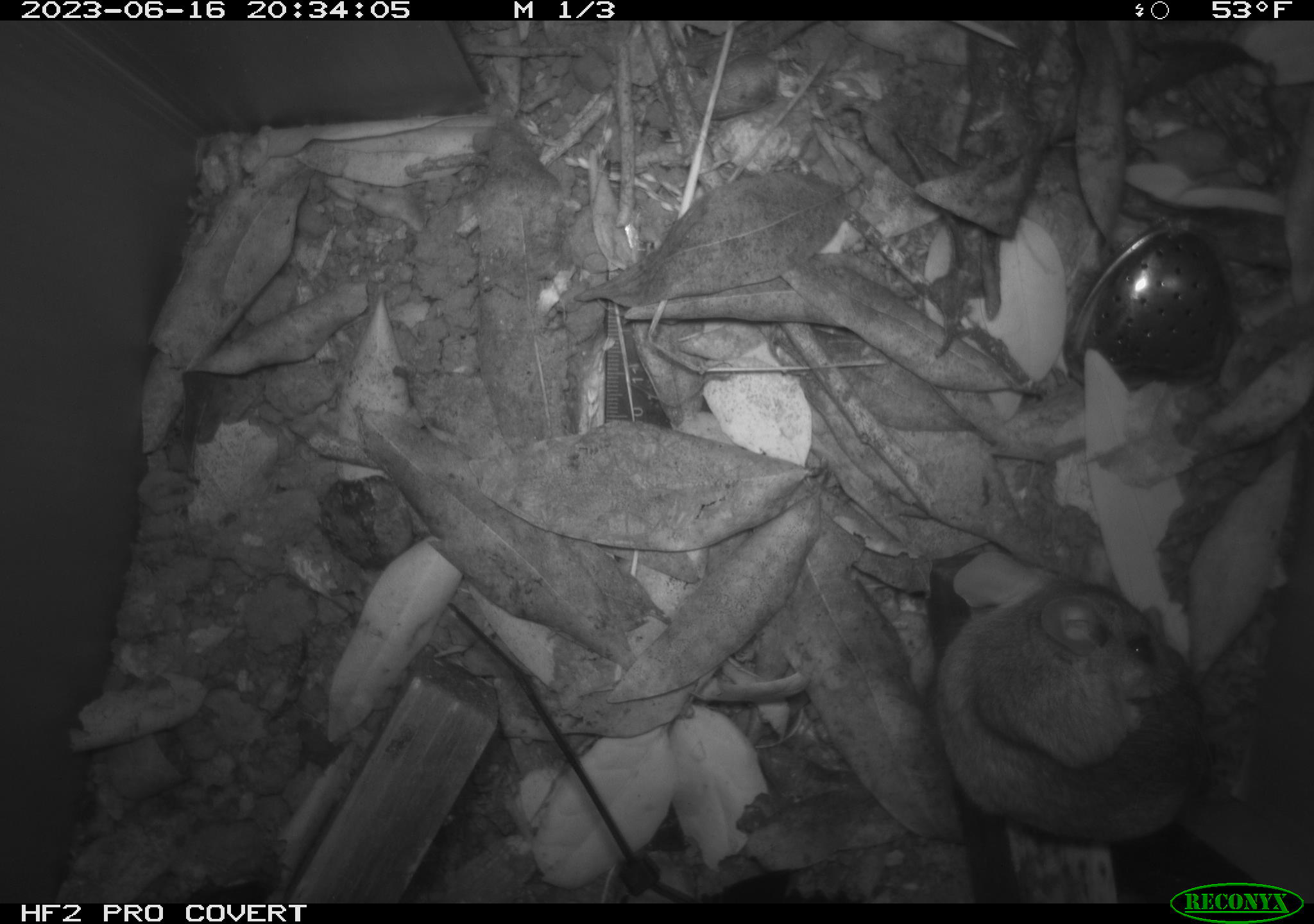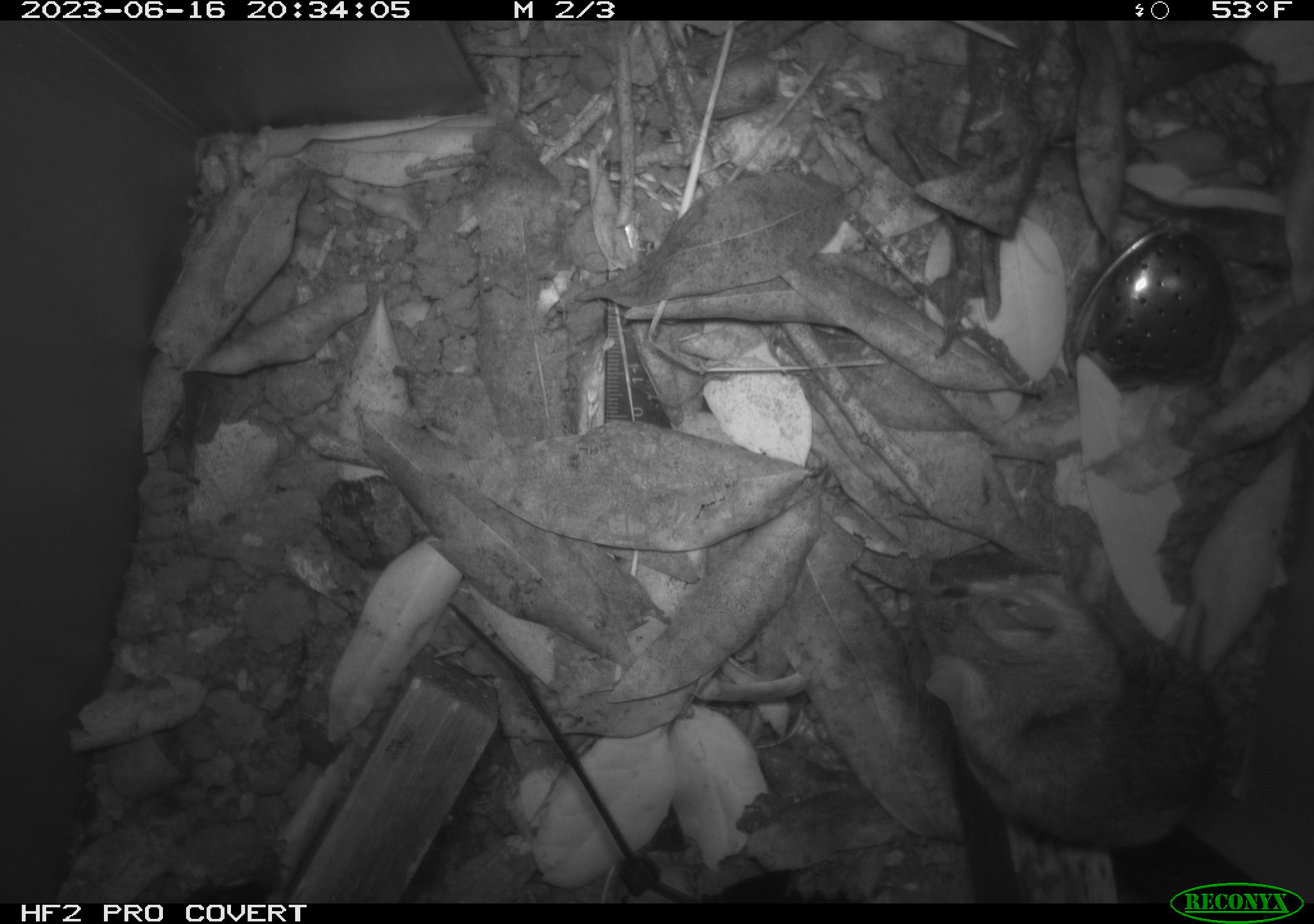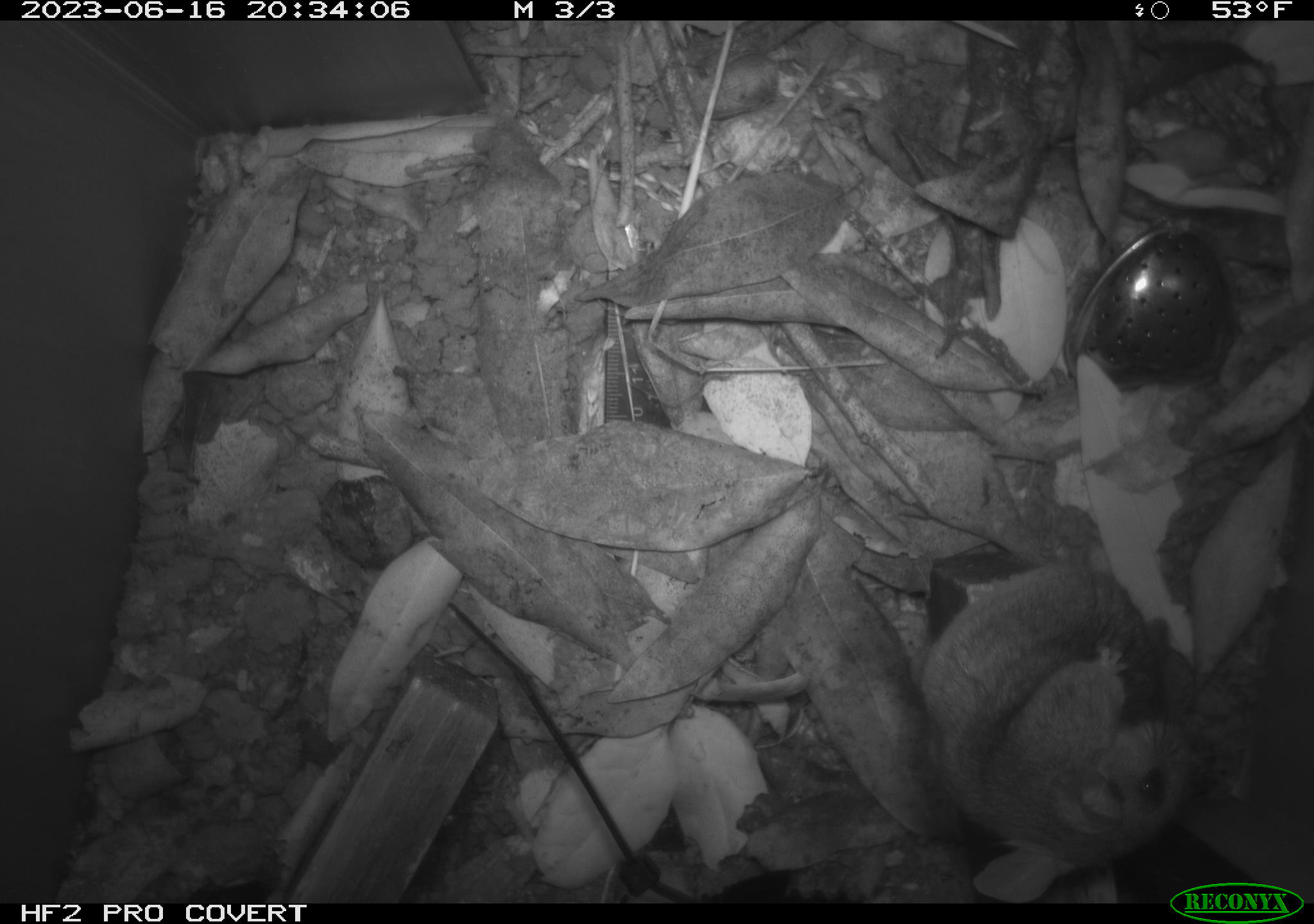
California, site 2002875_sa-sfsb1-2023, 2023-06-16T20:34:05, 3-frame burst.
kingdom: Animalia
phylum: Chordata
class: Mammalia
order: Rodentia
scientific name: Rodentia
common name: mouse species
Mouse species (Rodentia).